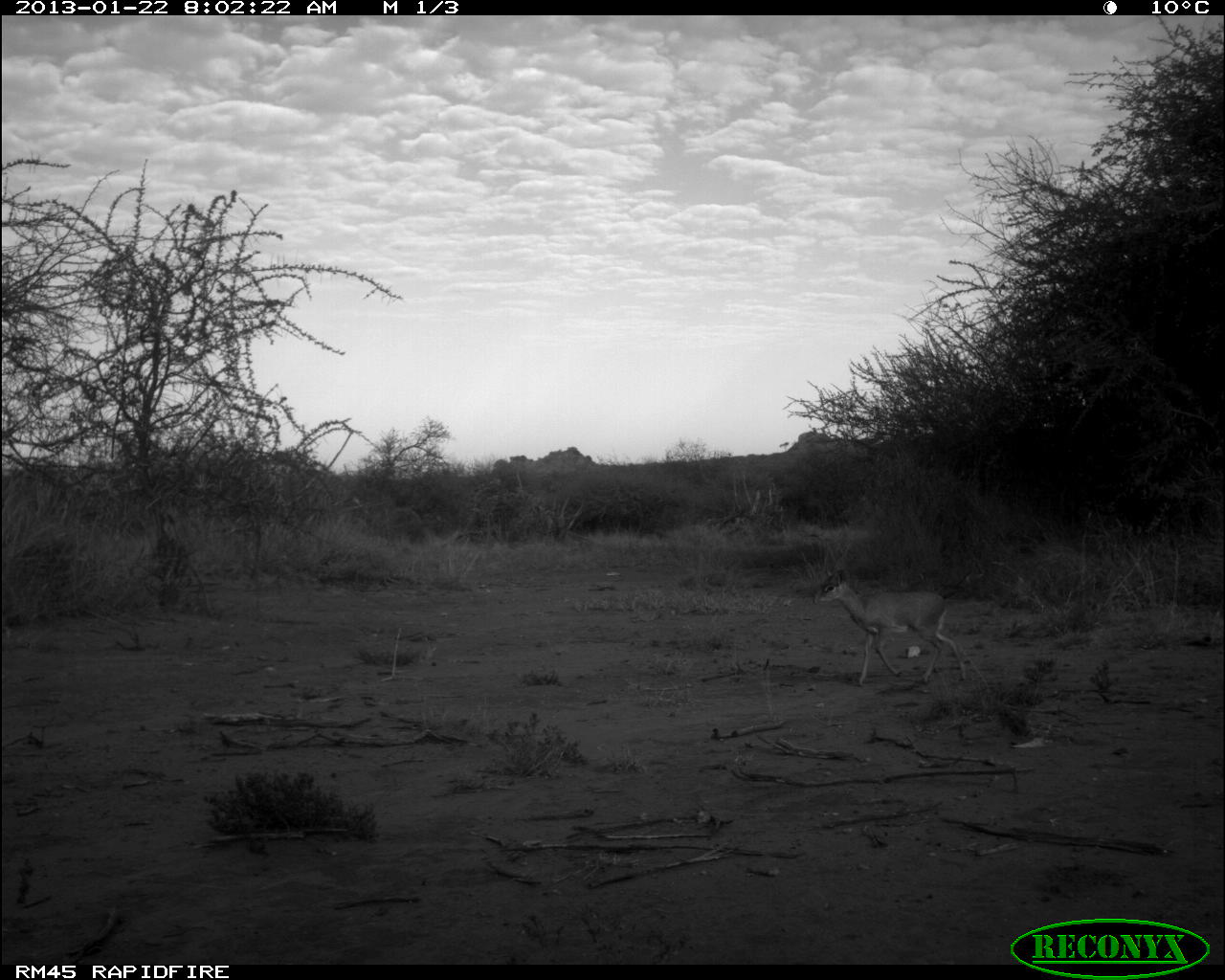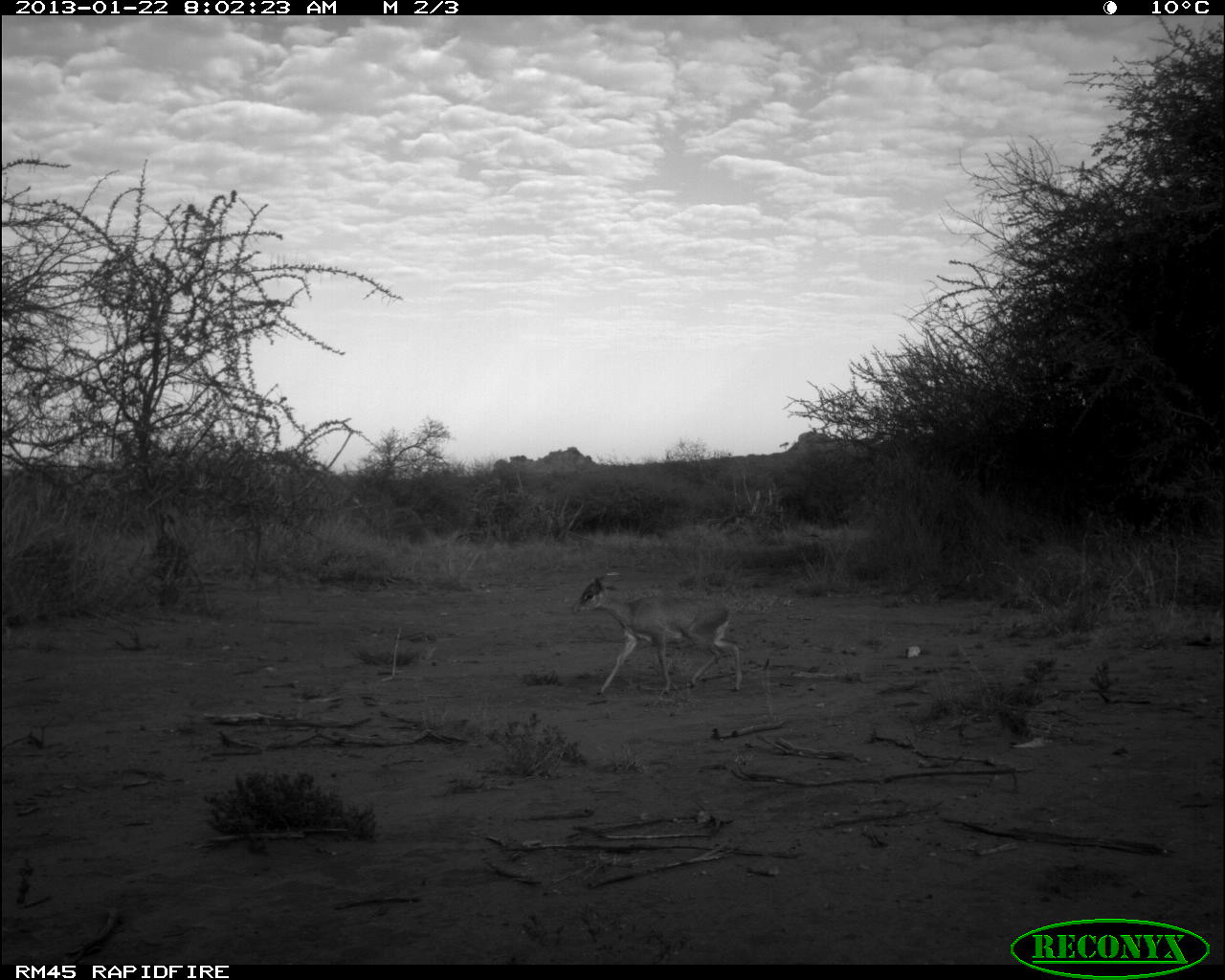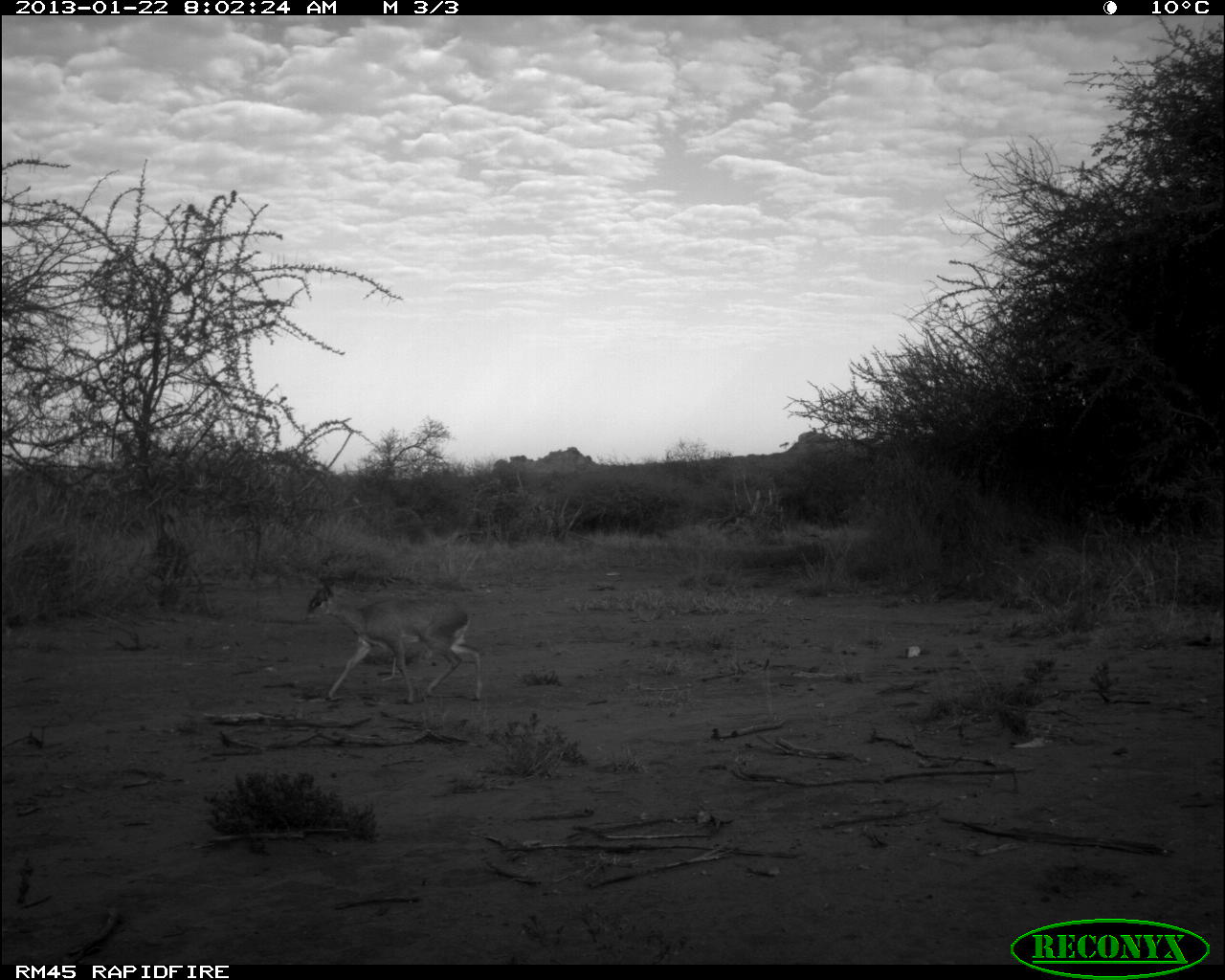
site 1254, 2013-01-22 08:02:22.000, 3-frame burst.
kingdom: Animalia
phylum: Chordata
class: Mammalia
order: Artiodactyla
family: Bovidae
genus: Madoqua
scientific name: Madoqua guentheri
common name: günther's dik-dik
Madoqua guentheri (günther's dik-dik), count 1.